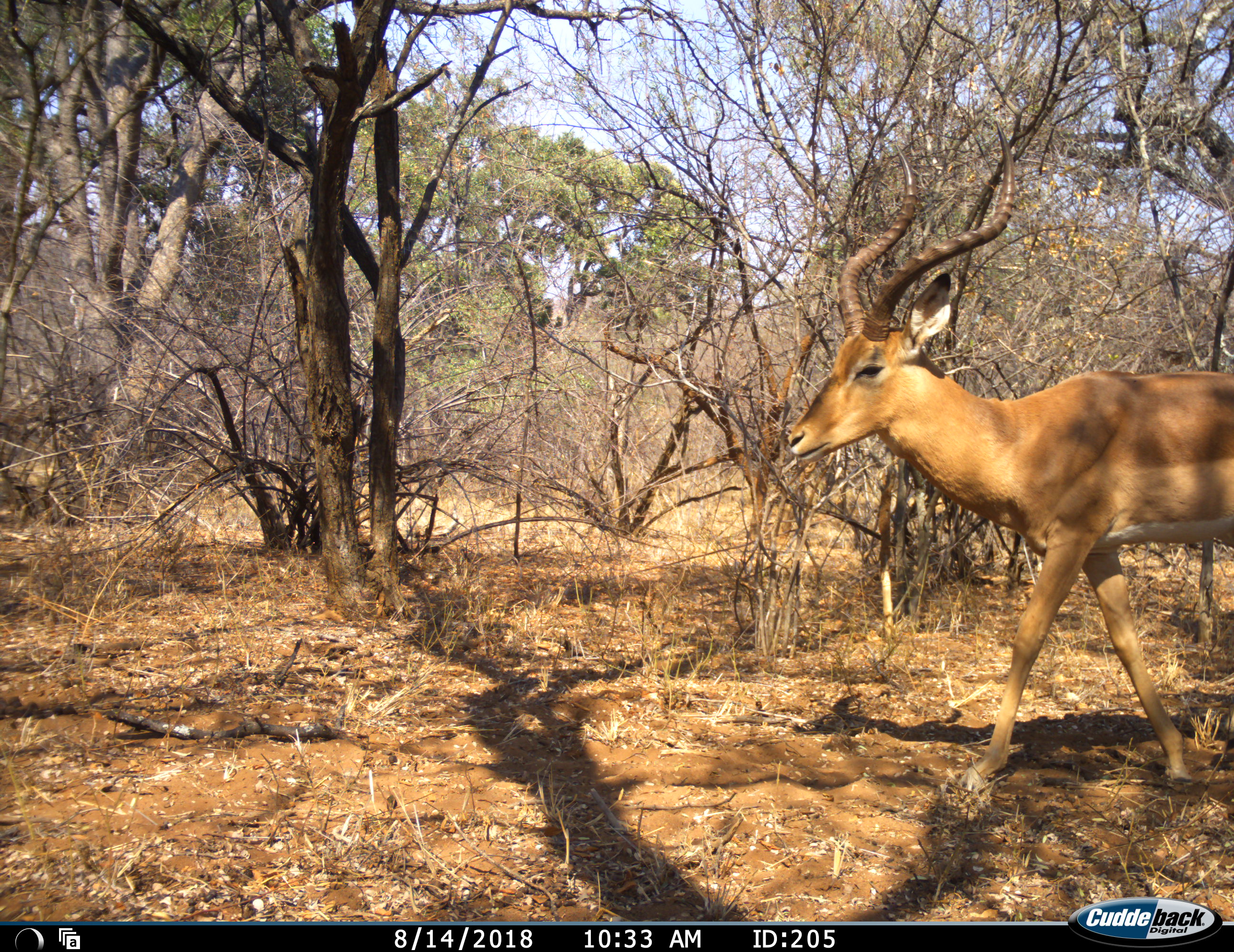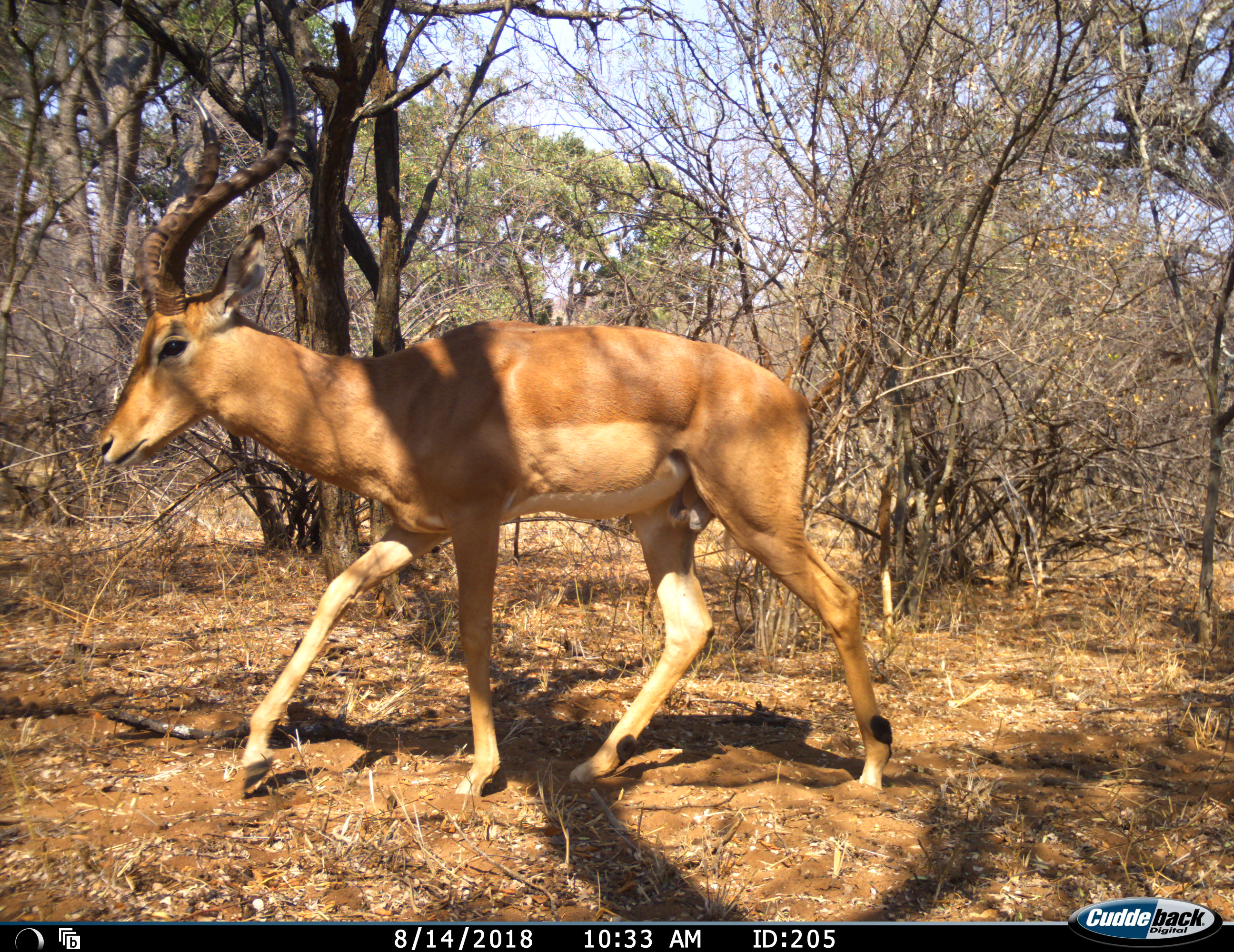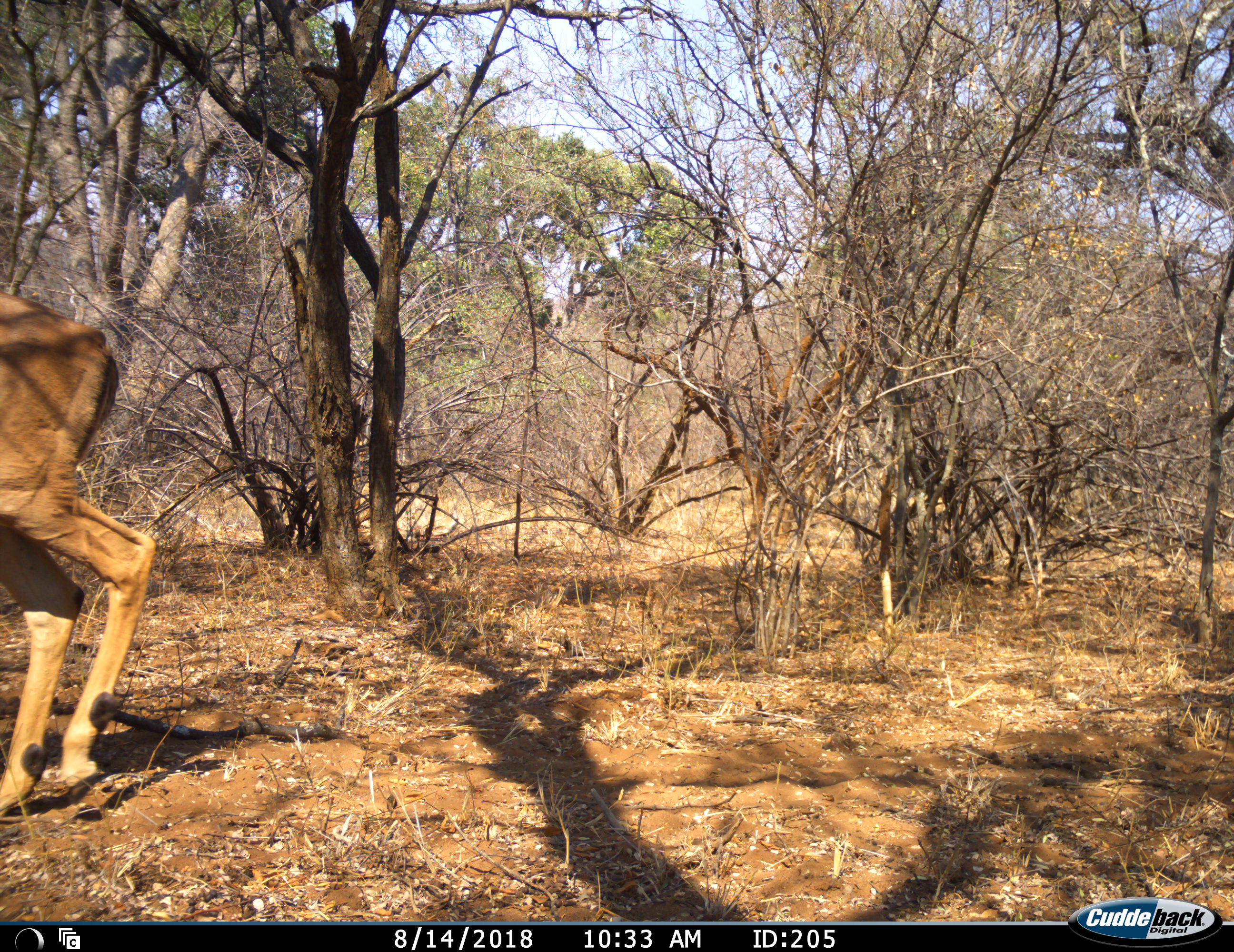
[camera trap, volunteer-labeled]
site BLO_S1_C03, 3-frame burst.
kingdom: Animalia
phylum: Chordata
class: Mammalia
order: Artiodactyla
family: Bovidae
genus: Aepyceros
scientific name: Aepyceros melampus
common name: impala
Impala (Aepyceros melampus), count 1. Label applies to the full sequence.